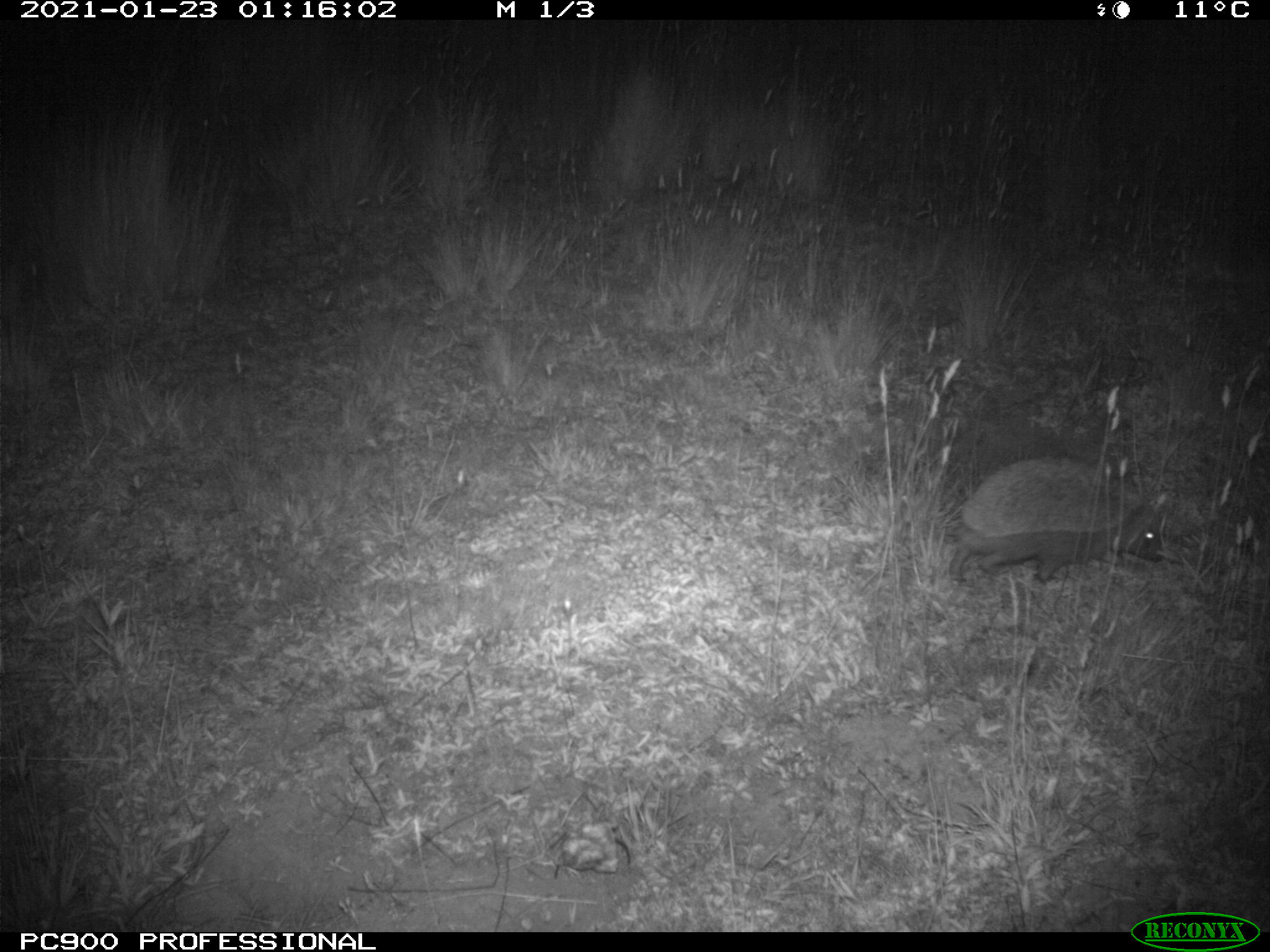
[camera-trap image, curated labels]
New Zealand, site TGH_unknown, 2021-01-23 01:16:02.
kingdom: Animalia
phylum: Chordata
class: Mammalia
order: Eulipotyphla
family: Erinaceidae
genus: Erinaceus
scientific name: Erinaceus europaeus europaeus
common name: european hedgehog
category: hedgehog